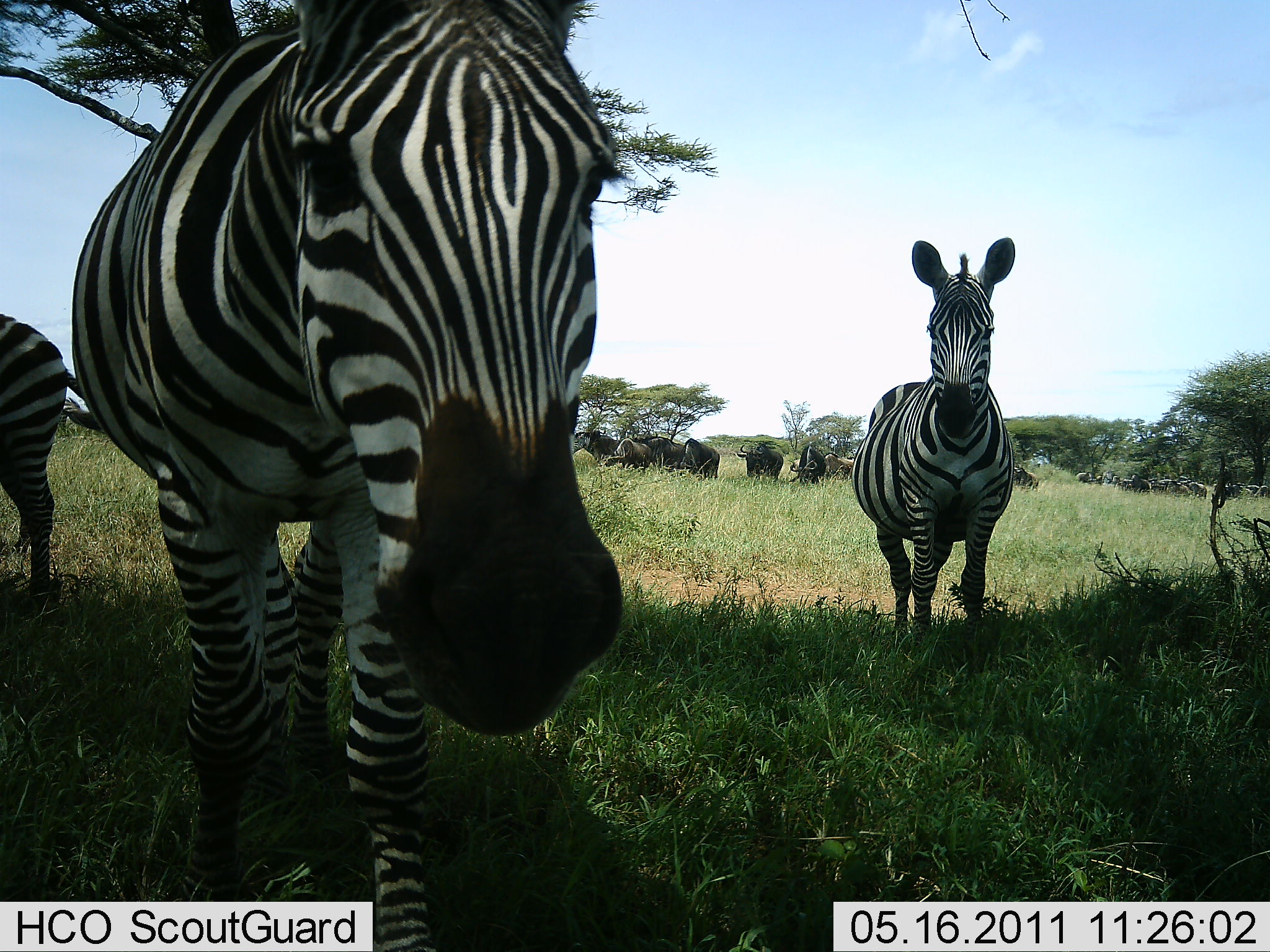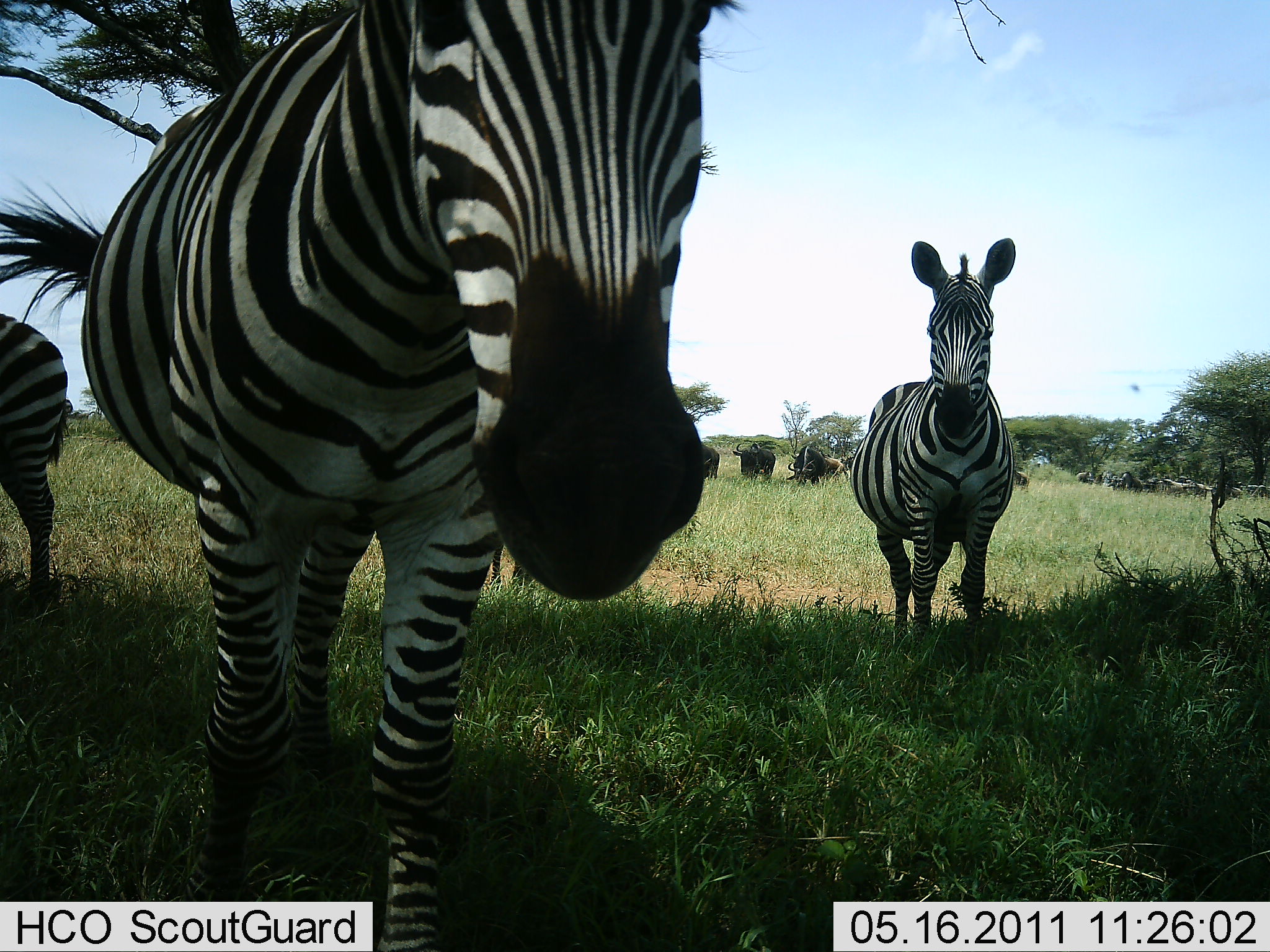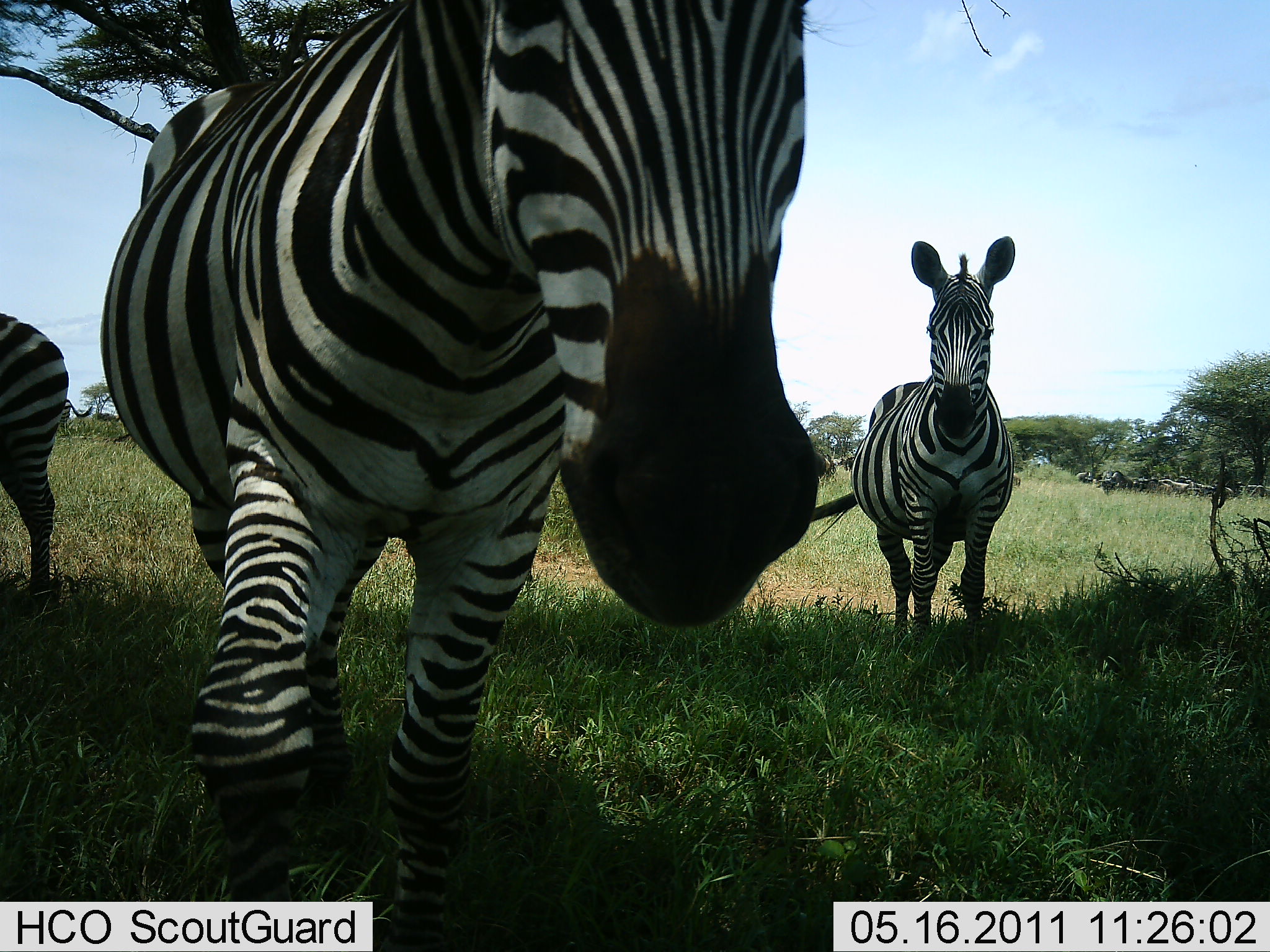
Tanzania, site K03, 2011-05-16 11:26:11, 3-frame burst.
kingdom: Animalia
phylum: Chordata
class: Mammalia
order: Artiodactyla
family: Bovidae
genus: Connochaetes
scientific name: Connochaetes taurinus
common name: blue wildebeest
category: wildebeest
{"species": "wildebeest (blue wildebeest) (Connochaetes taurinus)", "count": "11-50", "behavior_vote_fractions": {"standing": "42%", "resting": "8%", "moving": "50%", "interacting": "0%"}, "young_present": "0%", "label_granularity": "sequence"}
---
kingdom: Animalia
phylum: Chordata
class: Mammalia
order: Perissodactyla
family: Equidae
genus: Equus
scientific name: Equus quagga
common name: plains zebra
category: zebra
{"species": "zebra (plains zebra) (Equus quagga)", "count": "3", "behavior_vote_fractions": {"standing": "94%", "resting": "6%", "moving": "28%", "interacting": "0%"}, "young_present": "0%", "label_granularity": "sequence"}